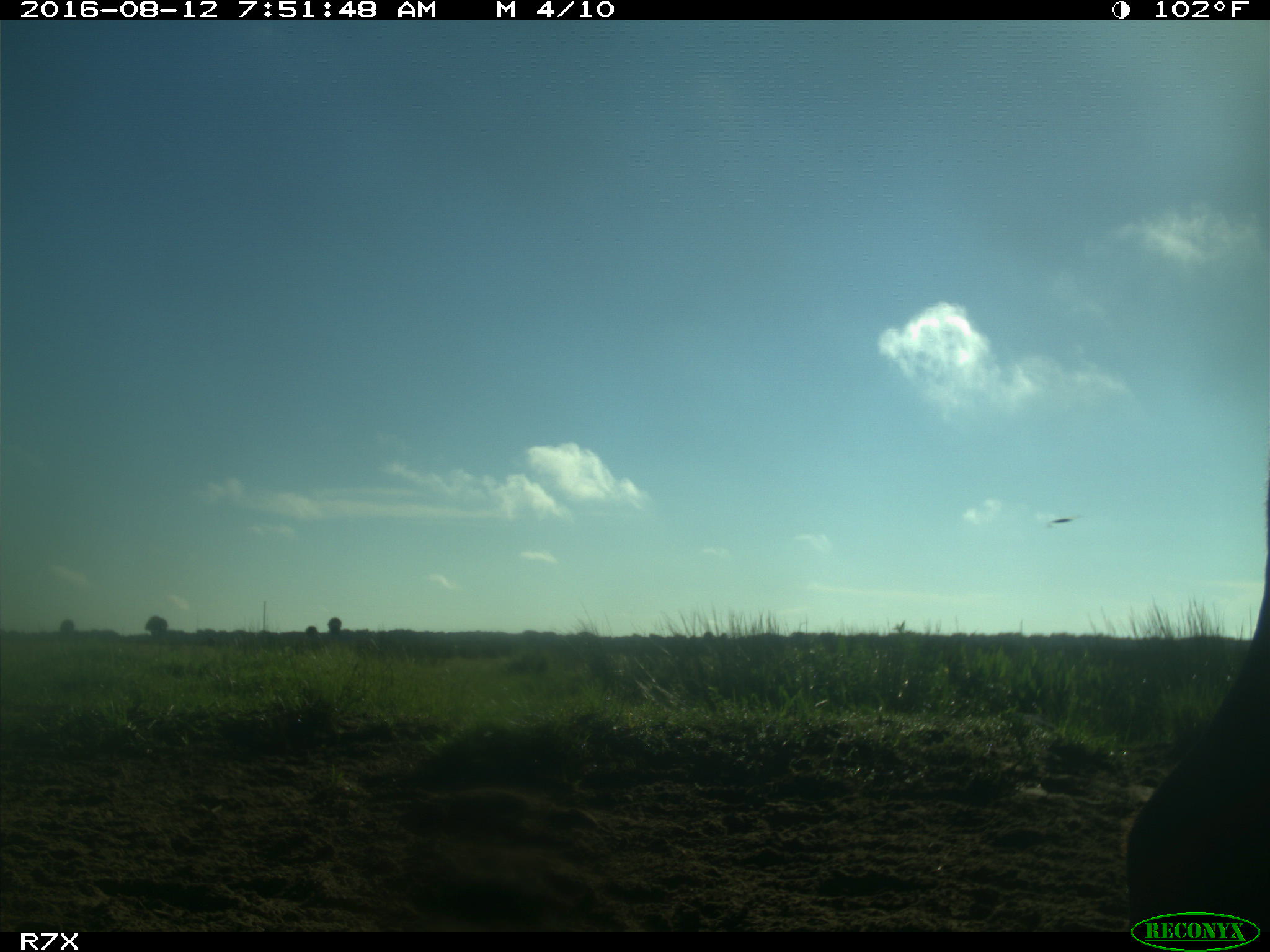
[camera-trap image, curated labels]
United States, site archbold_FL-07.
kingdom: Animalia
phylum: Chordata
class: Mammalia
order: Artiodactyla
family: Bovidae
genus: Bos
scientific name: Bos taurus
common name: domestic cow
Bos taurus (domestic cow).